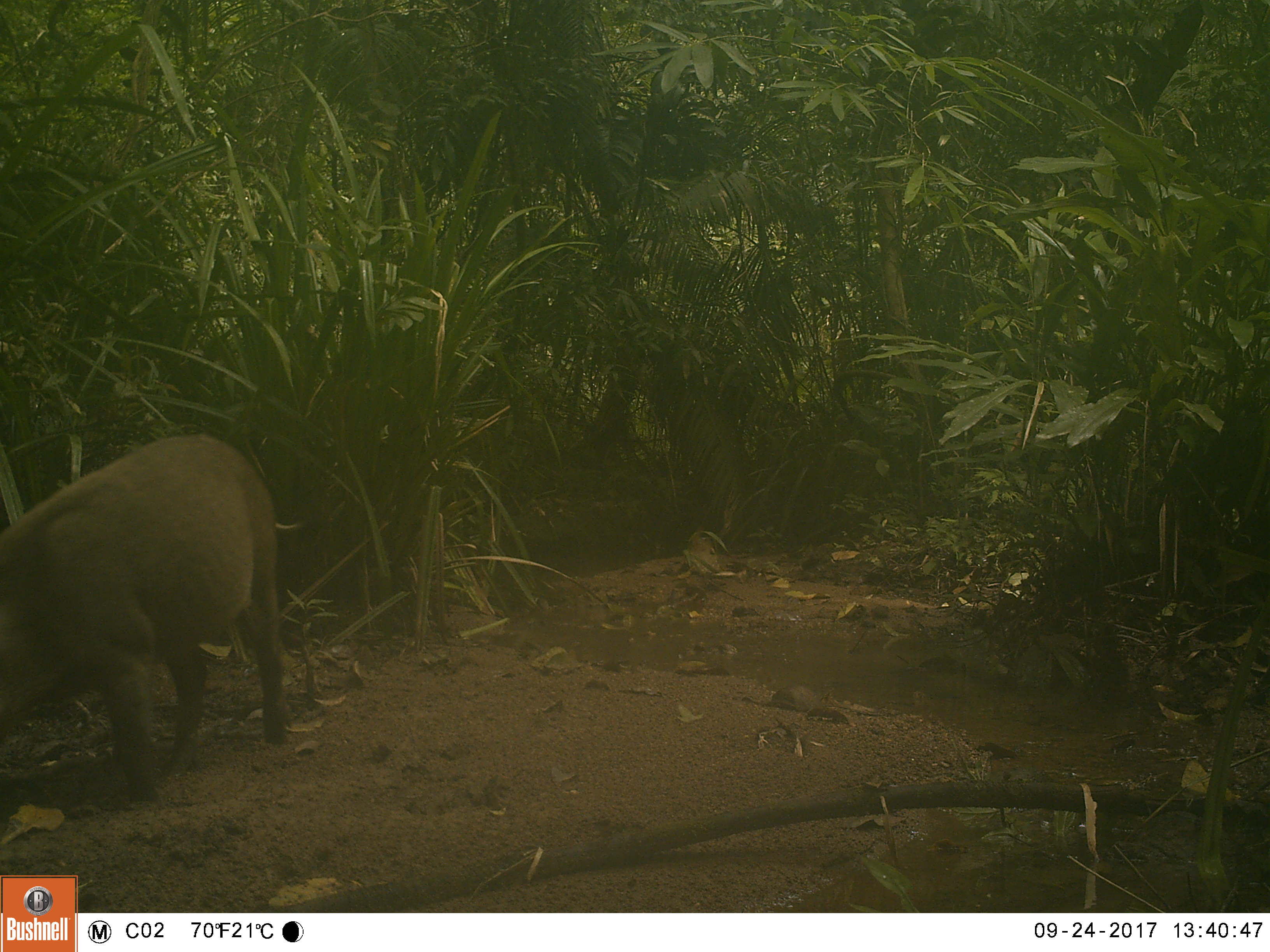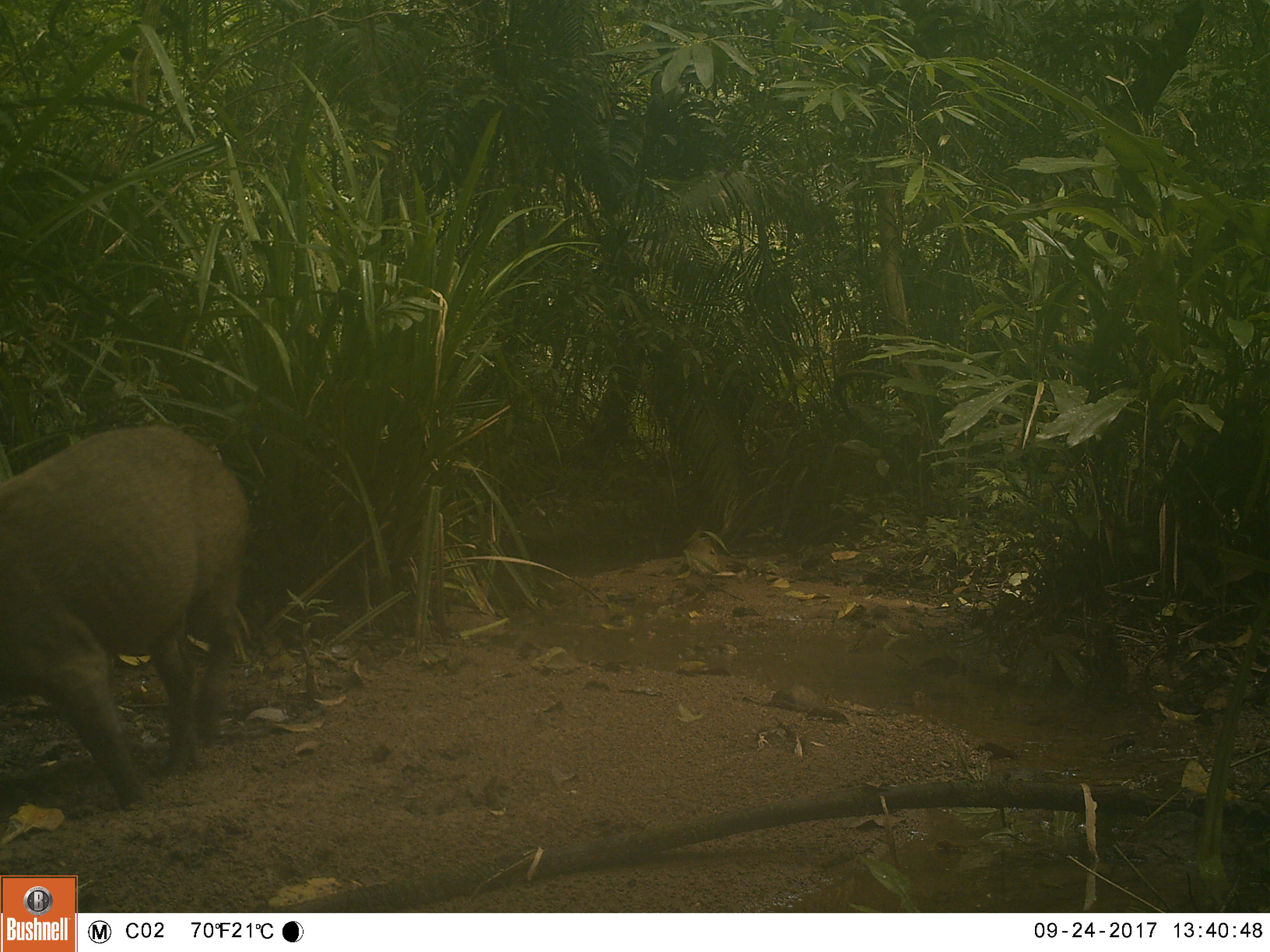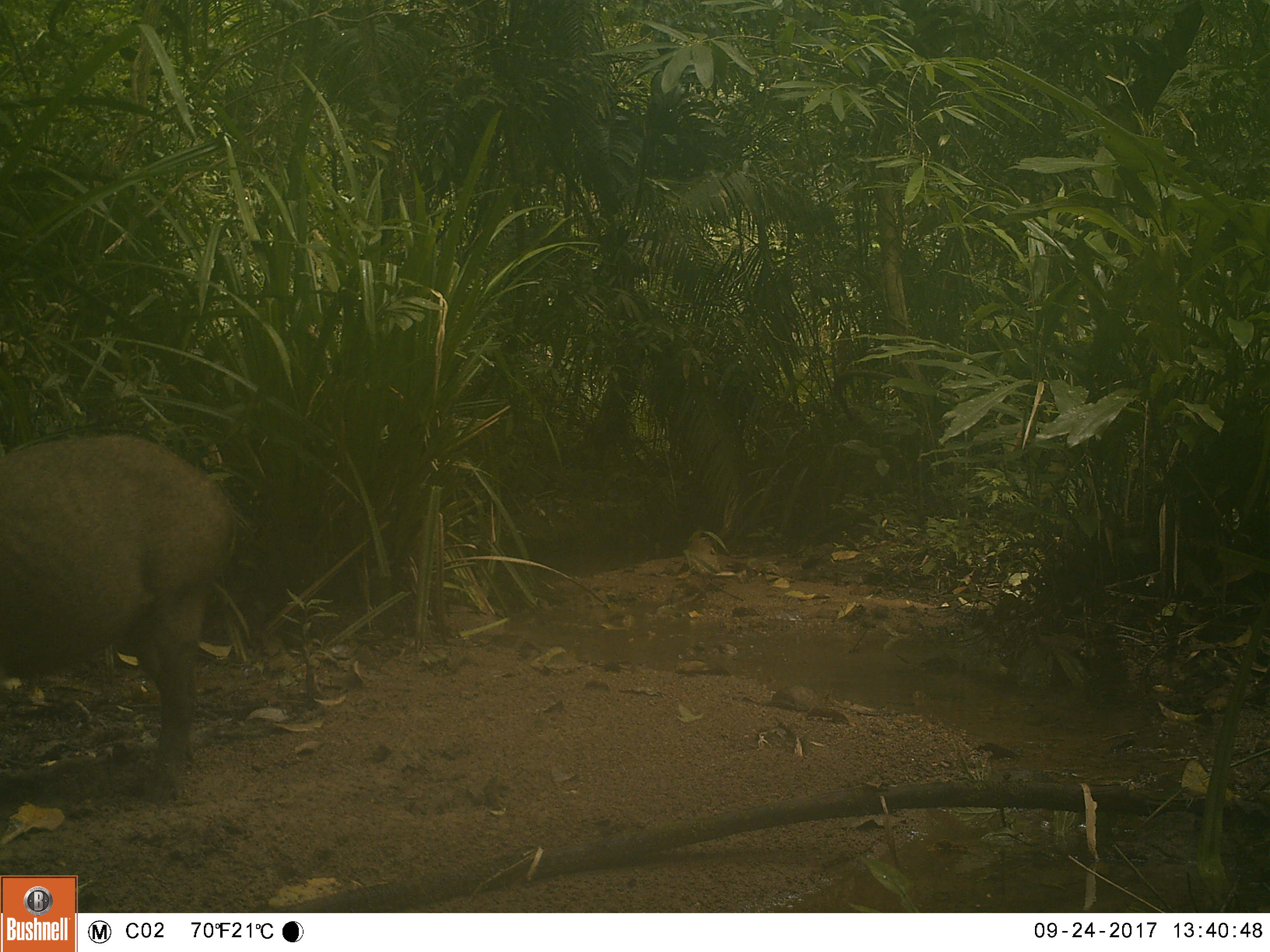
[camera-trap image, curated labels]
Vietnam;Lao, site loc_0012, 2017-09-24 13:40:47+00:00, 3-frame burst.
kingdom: Animalia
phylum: Chordata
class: Mammalia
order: Artiodactyla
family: Suidae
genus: Sus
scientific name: Sus scrofa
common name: eurasian wild pig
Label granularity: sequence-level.